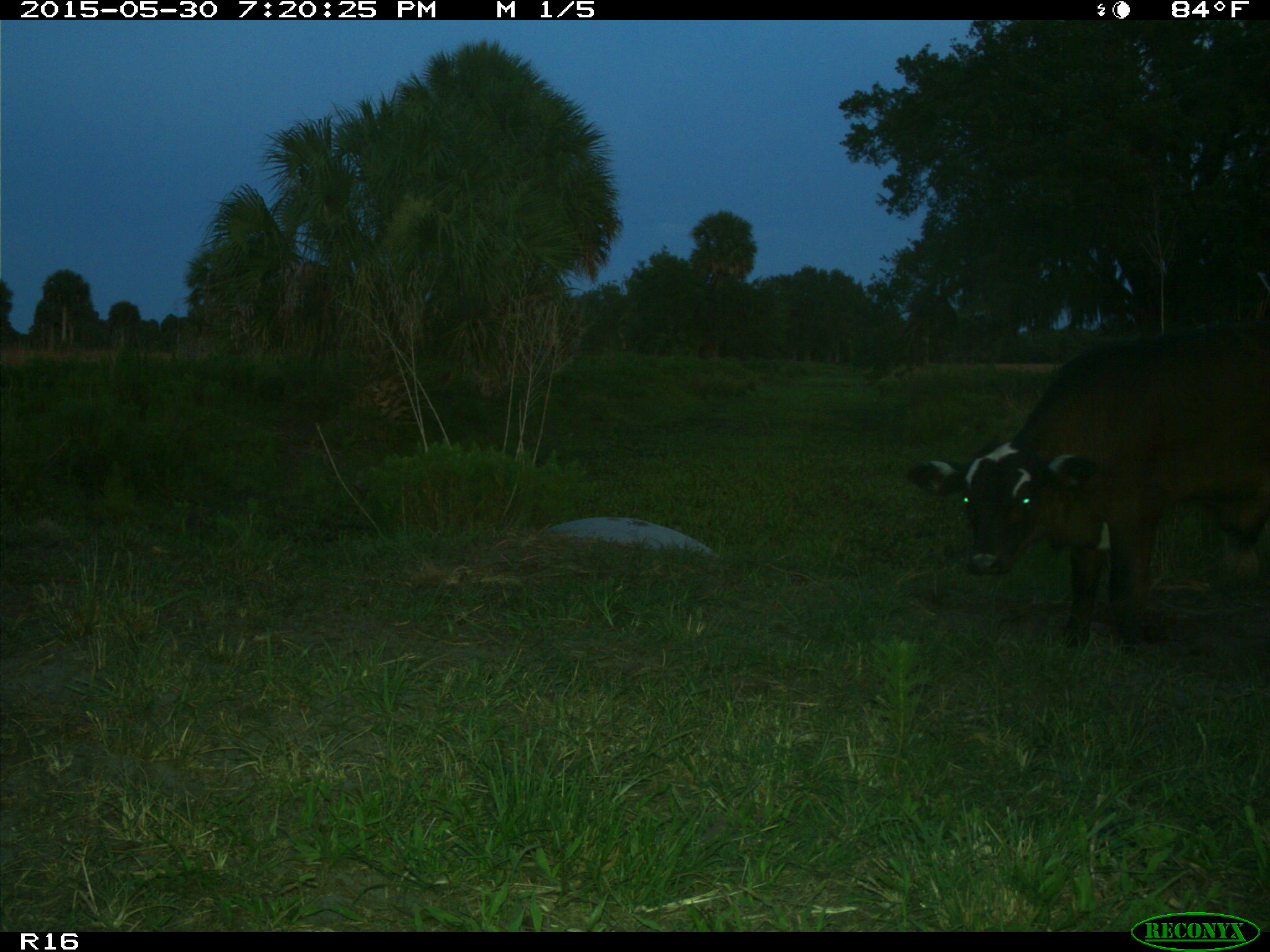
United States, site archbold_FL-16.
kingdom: Animalia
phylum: Chordata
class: Mammalia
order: Artiodactyla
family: Bovidae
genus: Bos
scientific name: Bos taurus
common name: domestic cow